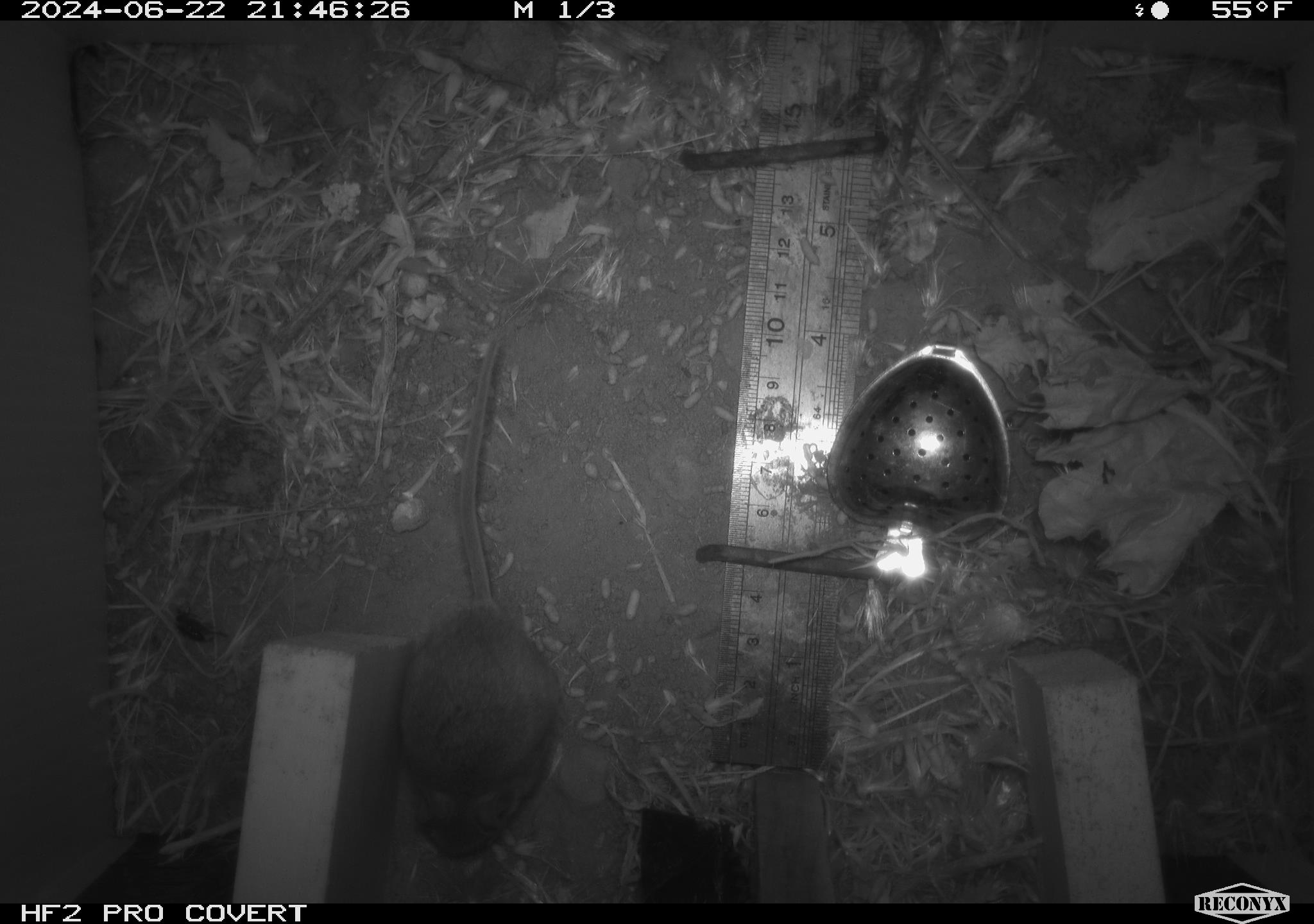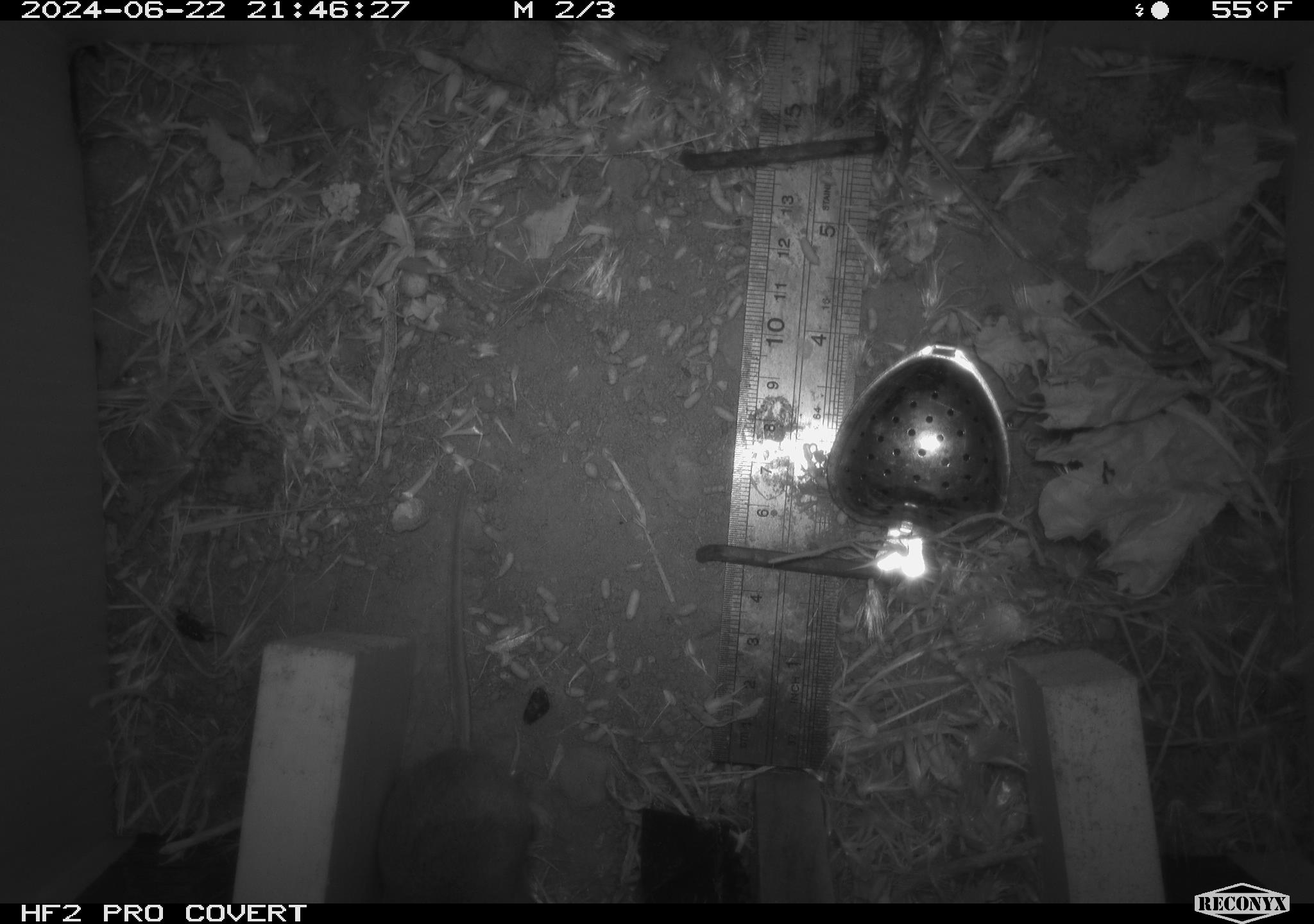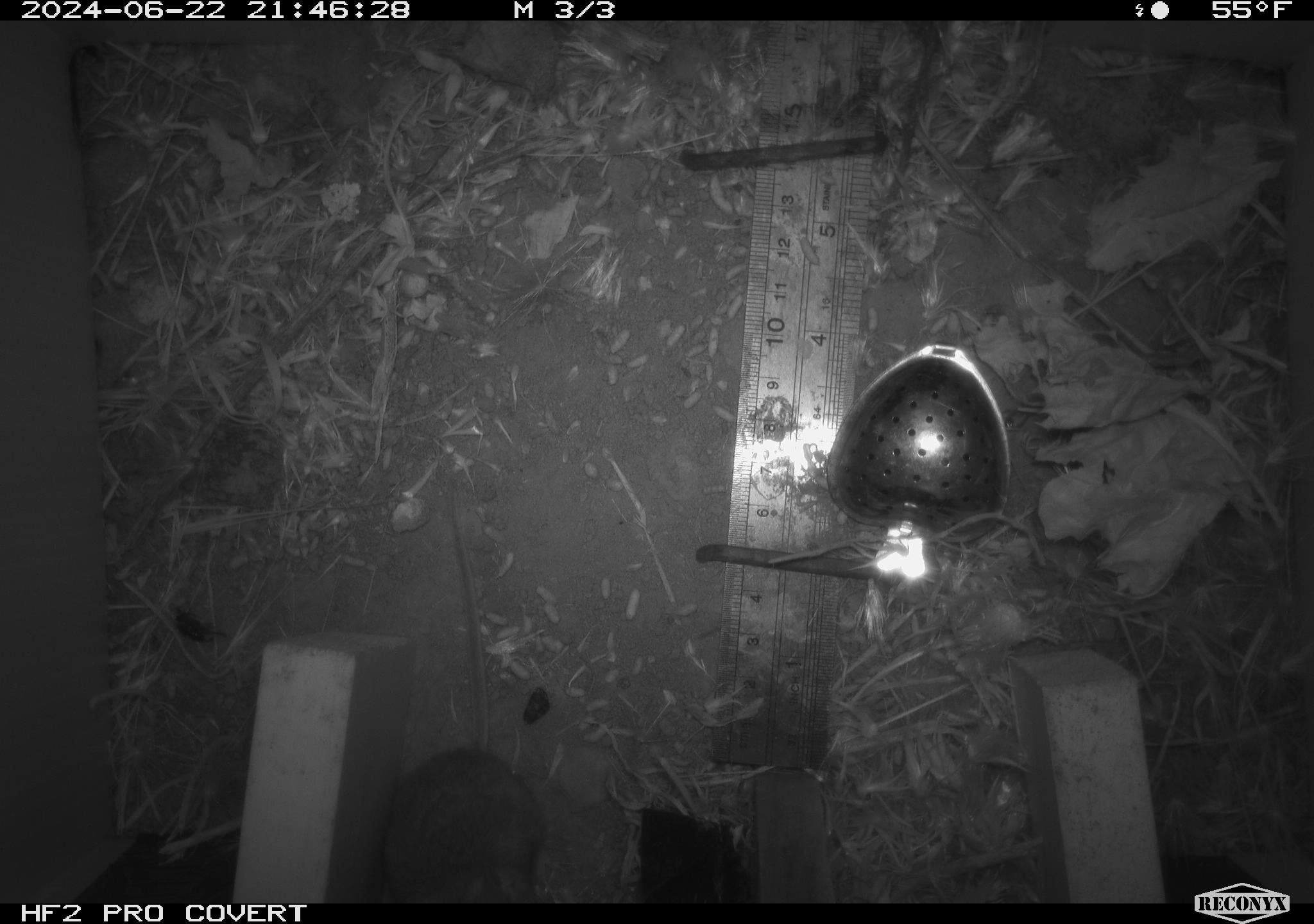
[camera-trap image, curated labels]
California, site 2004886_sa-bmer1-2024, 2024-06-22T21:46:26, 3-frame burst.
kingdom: Animalia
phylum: Chordata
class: Mammalia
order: Rodentia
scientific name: Rodentia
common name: mouse species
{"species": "mouse species (Rodentia)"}